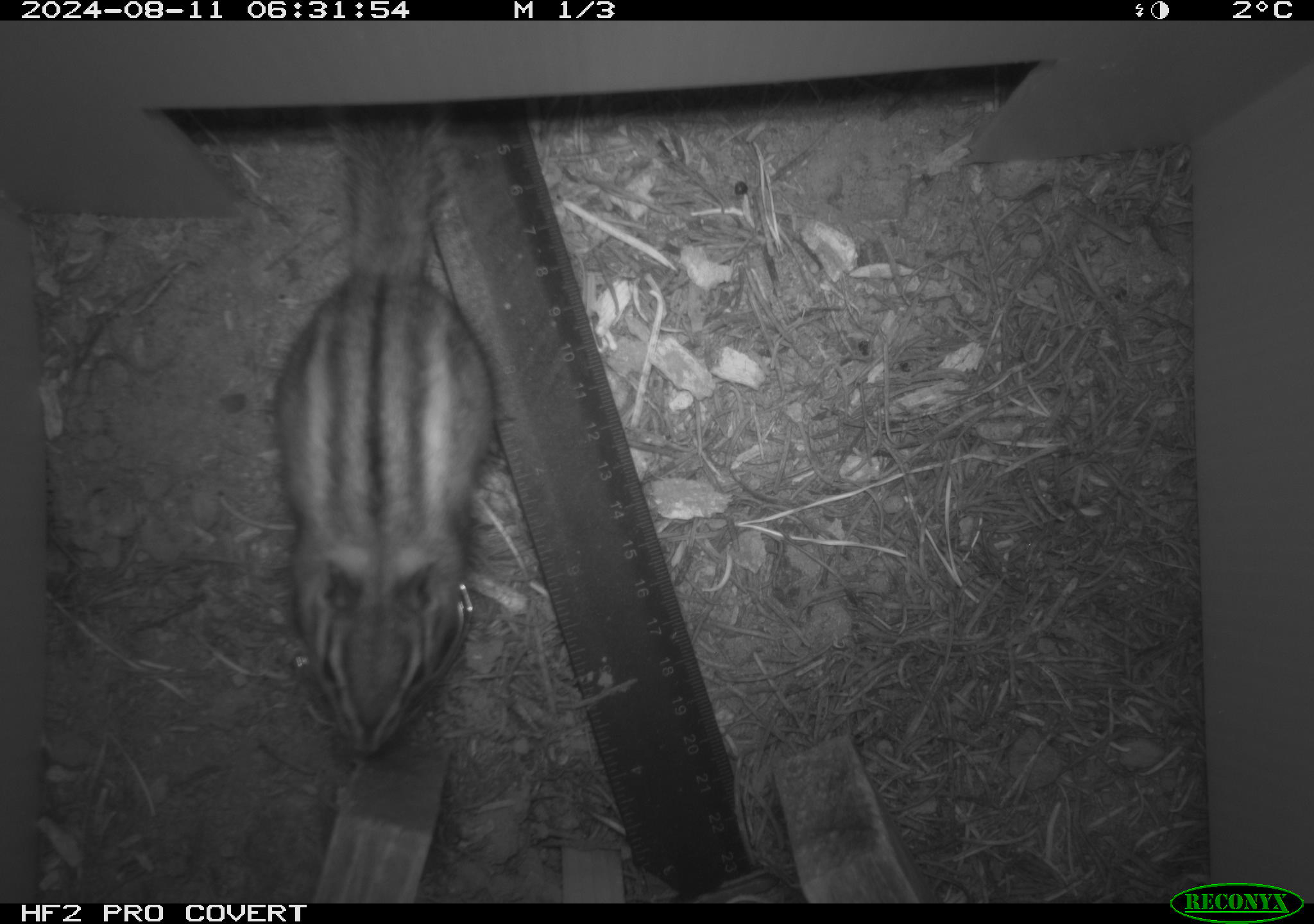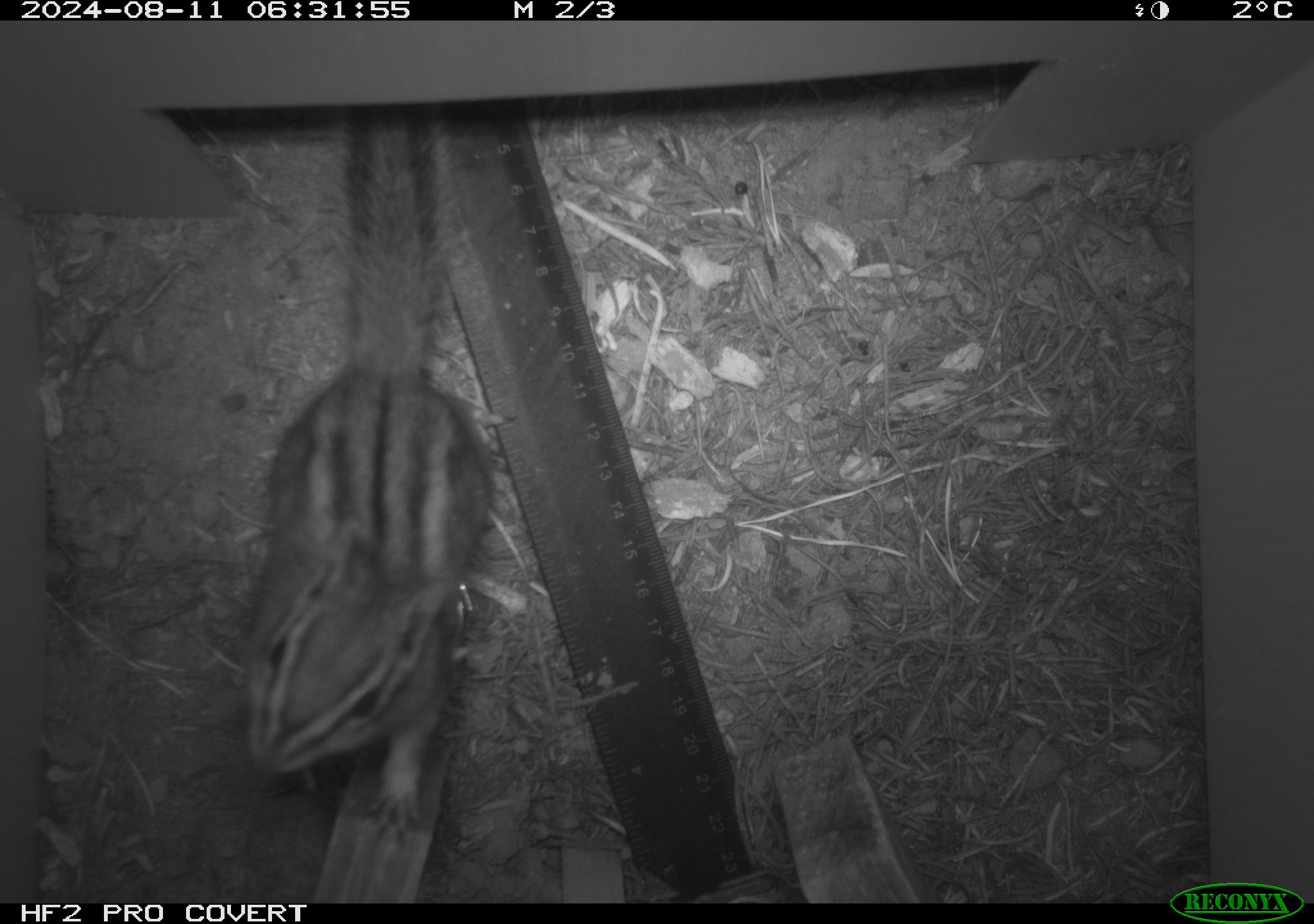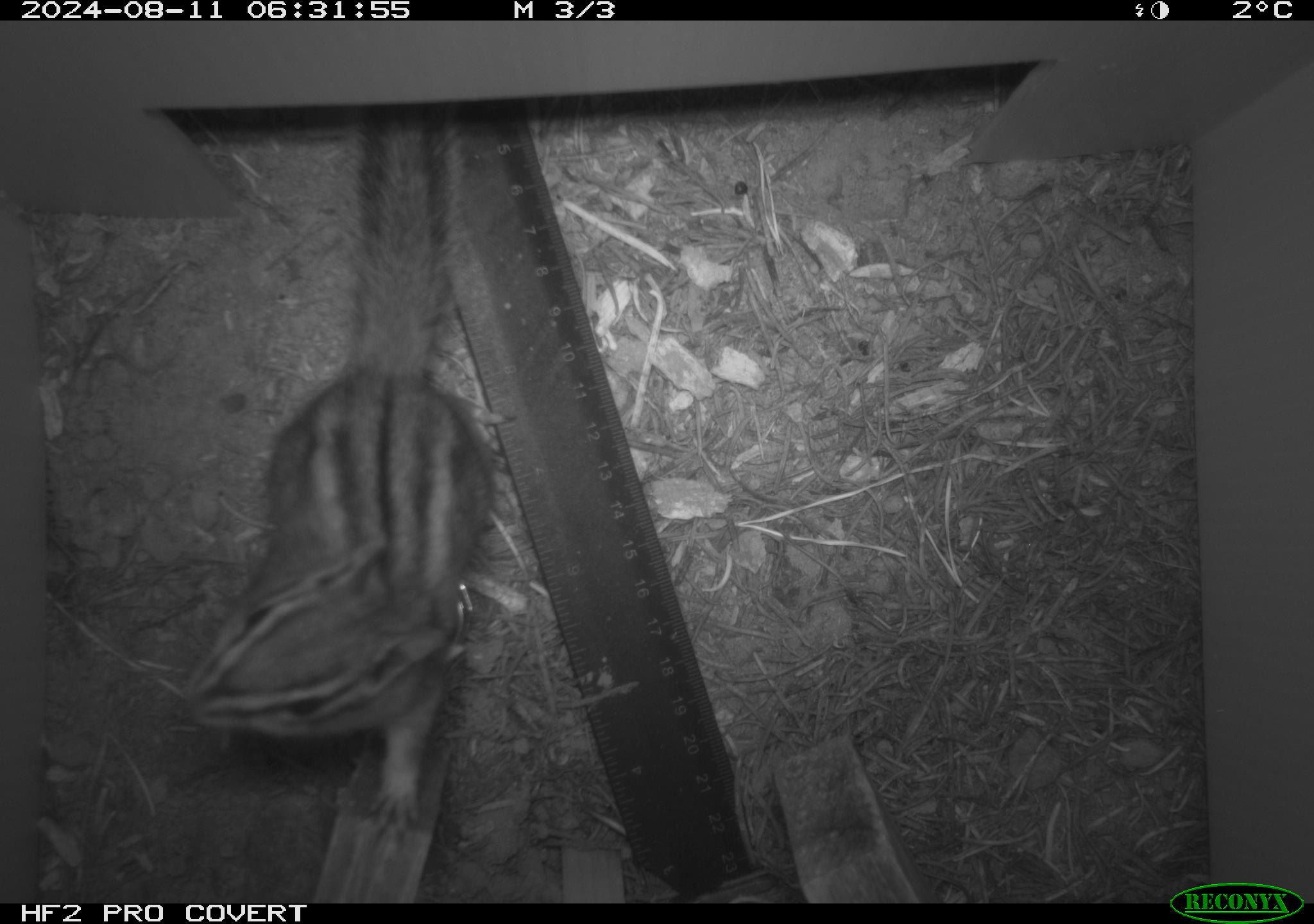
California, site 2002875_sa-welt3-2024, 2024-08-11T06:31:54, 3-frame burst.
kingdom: Animalia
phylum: Chordata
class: Mammalia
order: Rodentia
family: Sciuridae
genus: Neotamias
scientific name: Neotamias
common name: western chipmunks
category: neotamias species